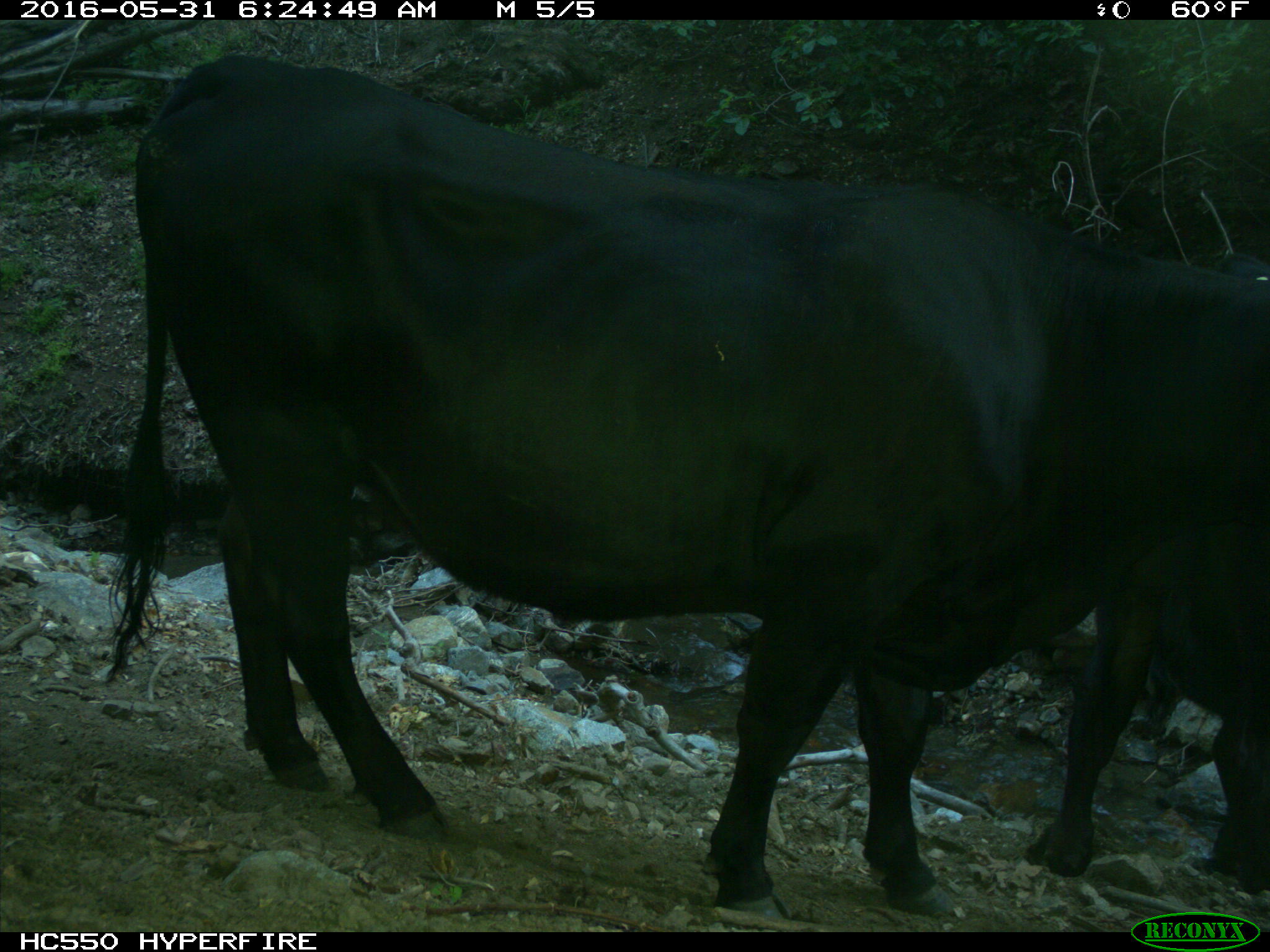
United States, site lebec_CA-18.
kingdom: Animalia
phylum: Chordata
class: Mammalia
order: Artiodactyla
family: Bovidae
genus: Bos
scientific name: Bos taurus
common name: domestic cow